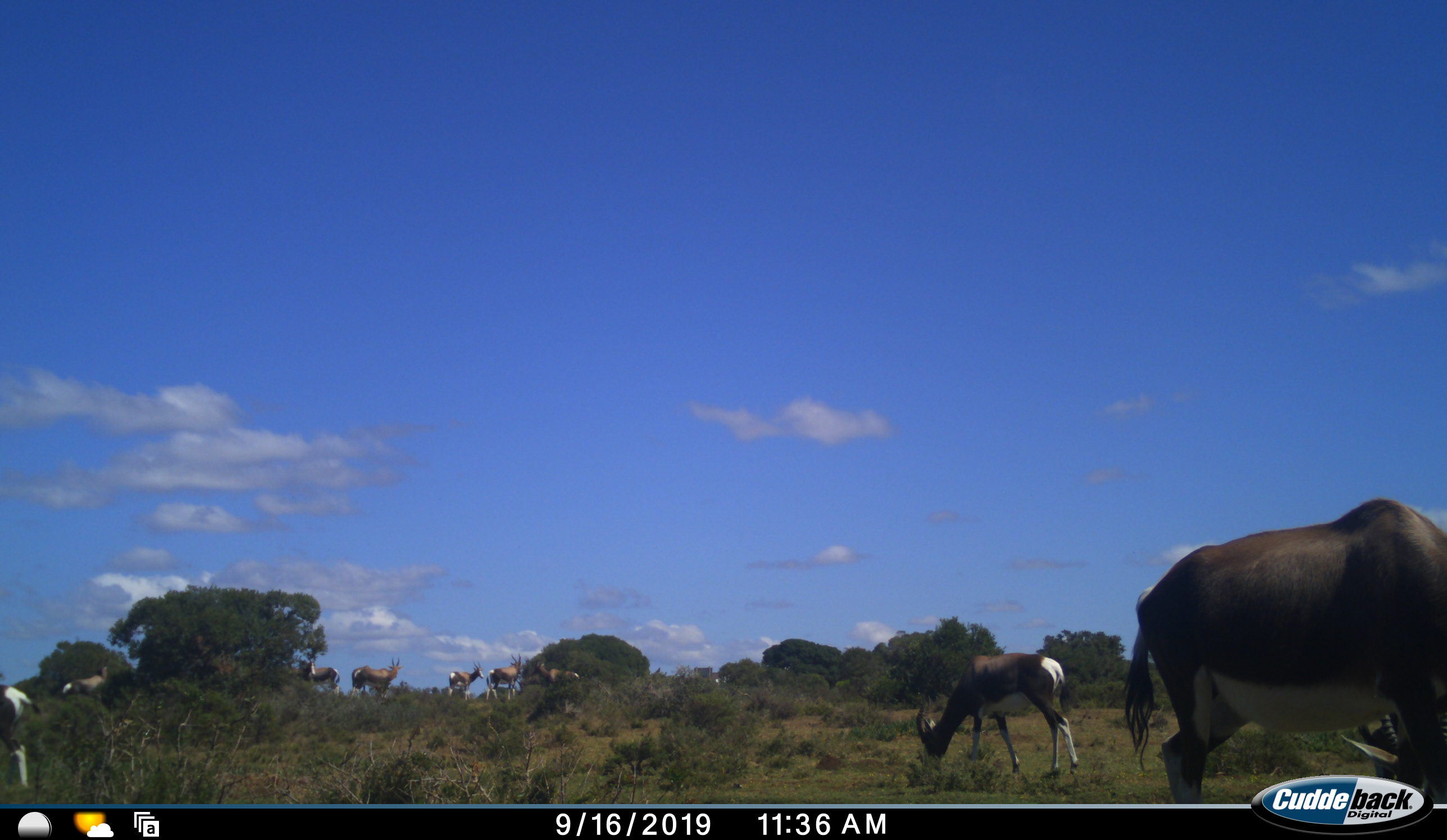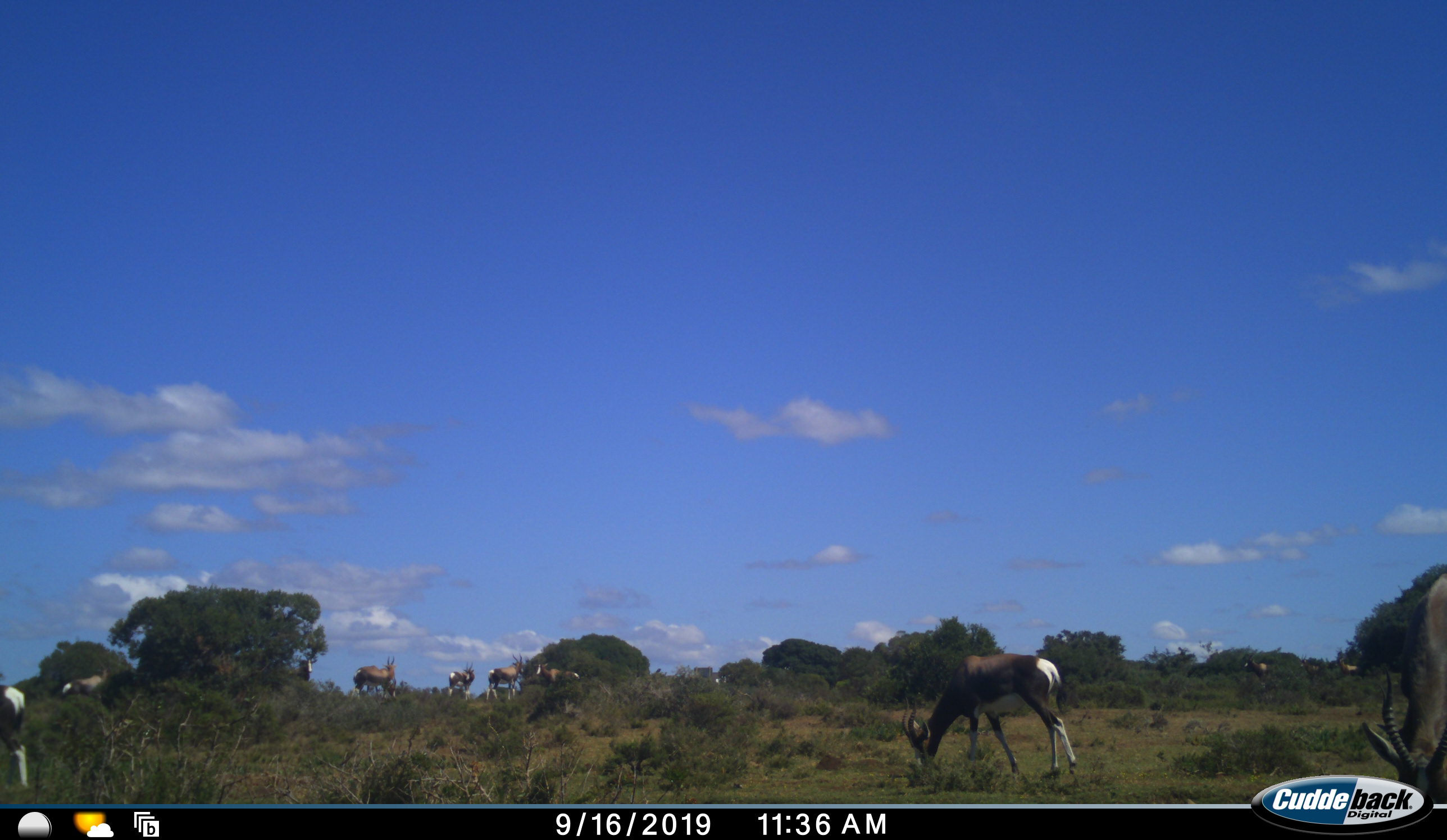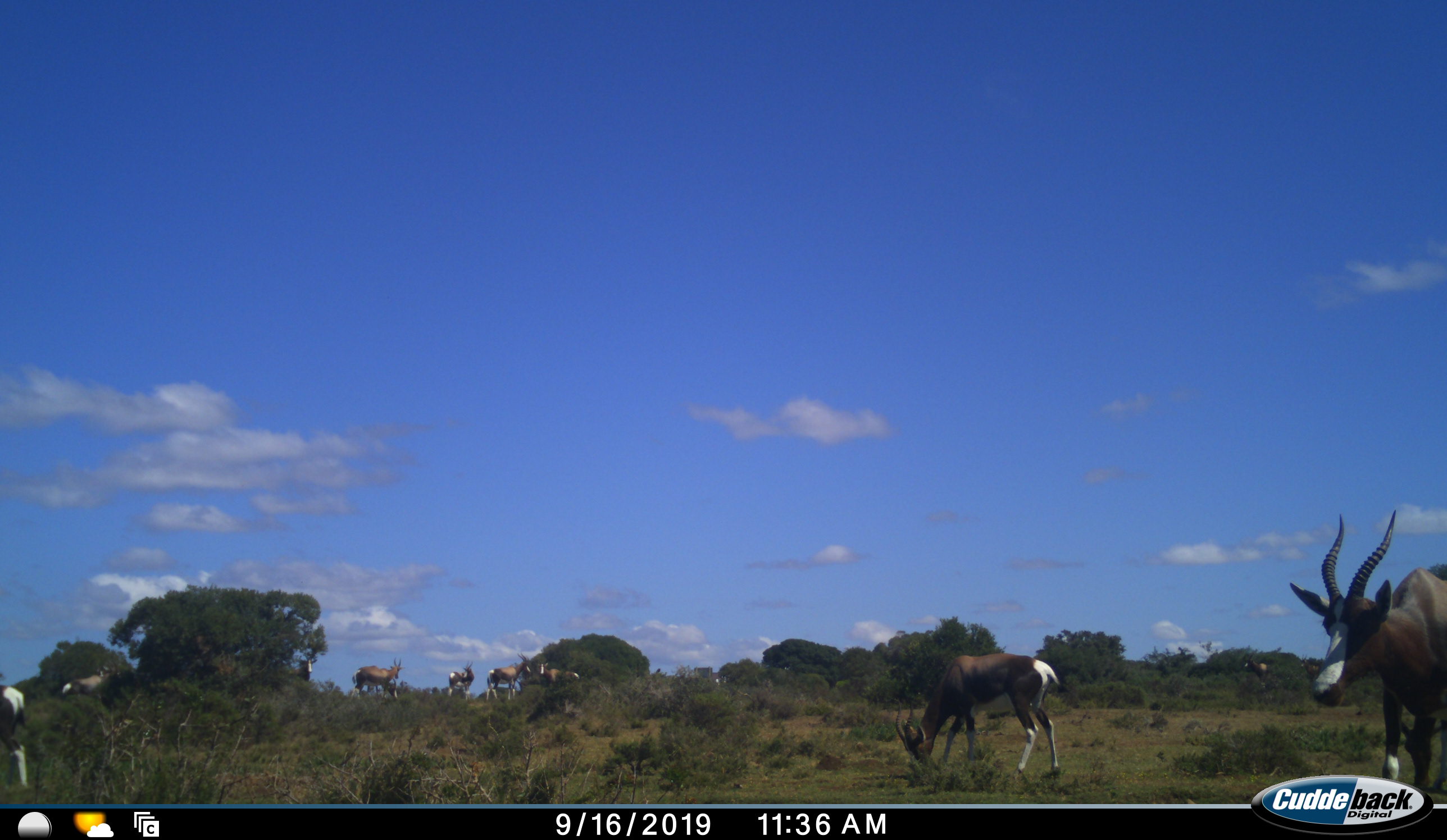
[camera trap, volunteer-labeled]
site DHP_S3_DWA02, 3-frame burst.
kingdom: Animalia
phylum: Chordata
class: Mammalia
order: Artiodactyla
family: Bovidae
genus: Damaliscus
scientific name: Damaliscus pygargus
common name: bontebok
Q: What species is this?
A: Bontebok (Damaliscus pygargus).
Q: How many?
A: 11-50.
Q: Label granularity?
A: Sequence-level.